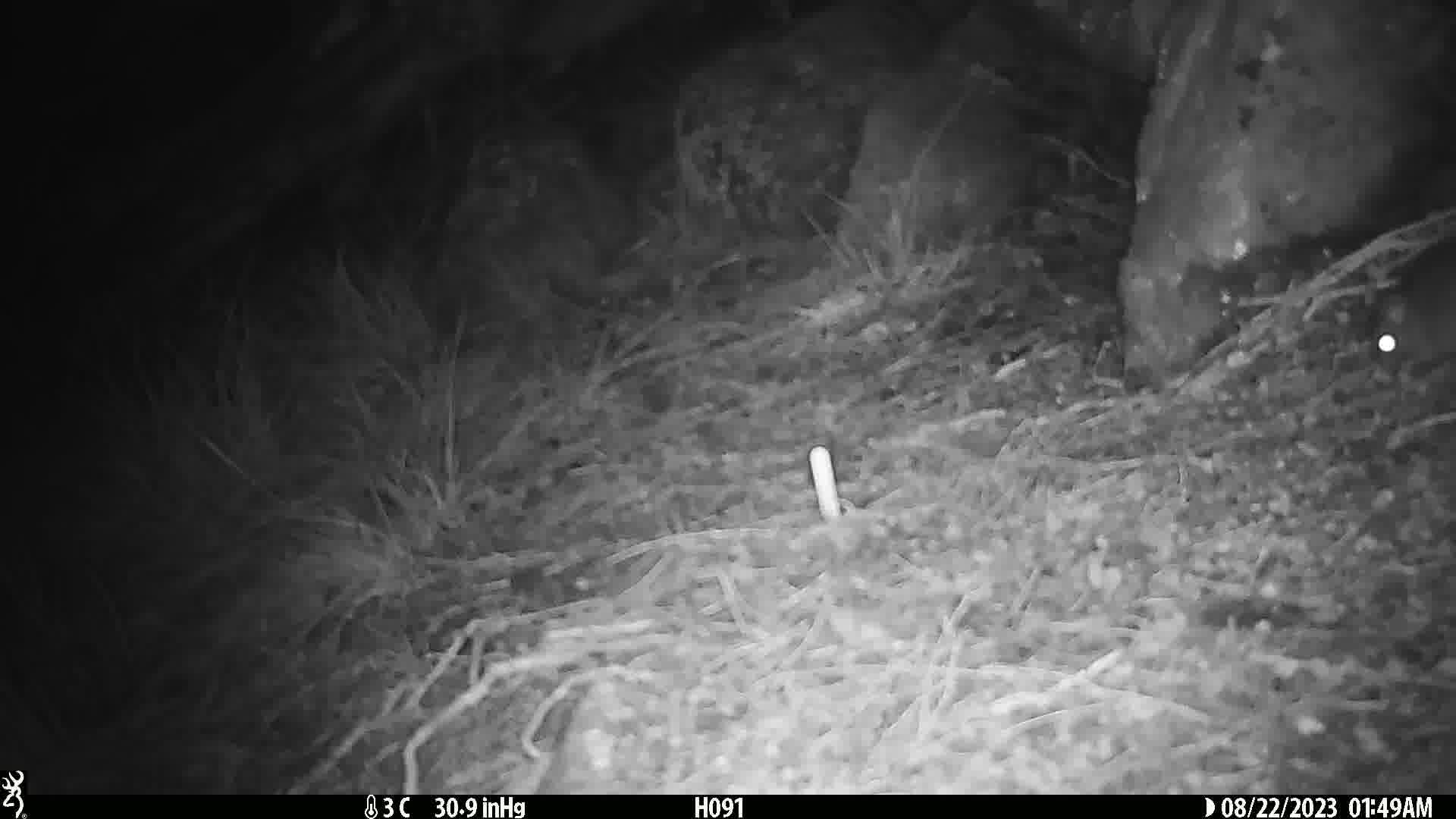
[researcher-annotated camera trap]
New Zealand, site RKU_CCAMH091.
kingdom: Animalia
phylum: Chordata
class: Mammalia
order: Rodentia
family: Muridae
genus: Rattus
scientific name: Rattus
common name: rat